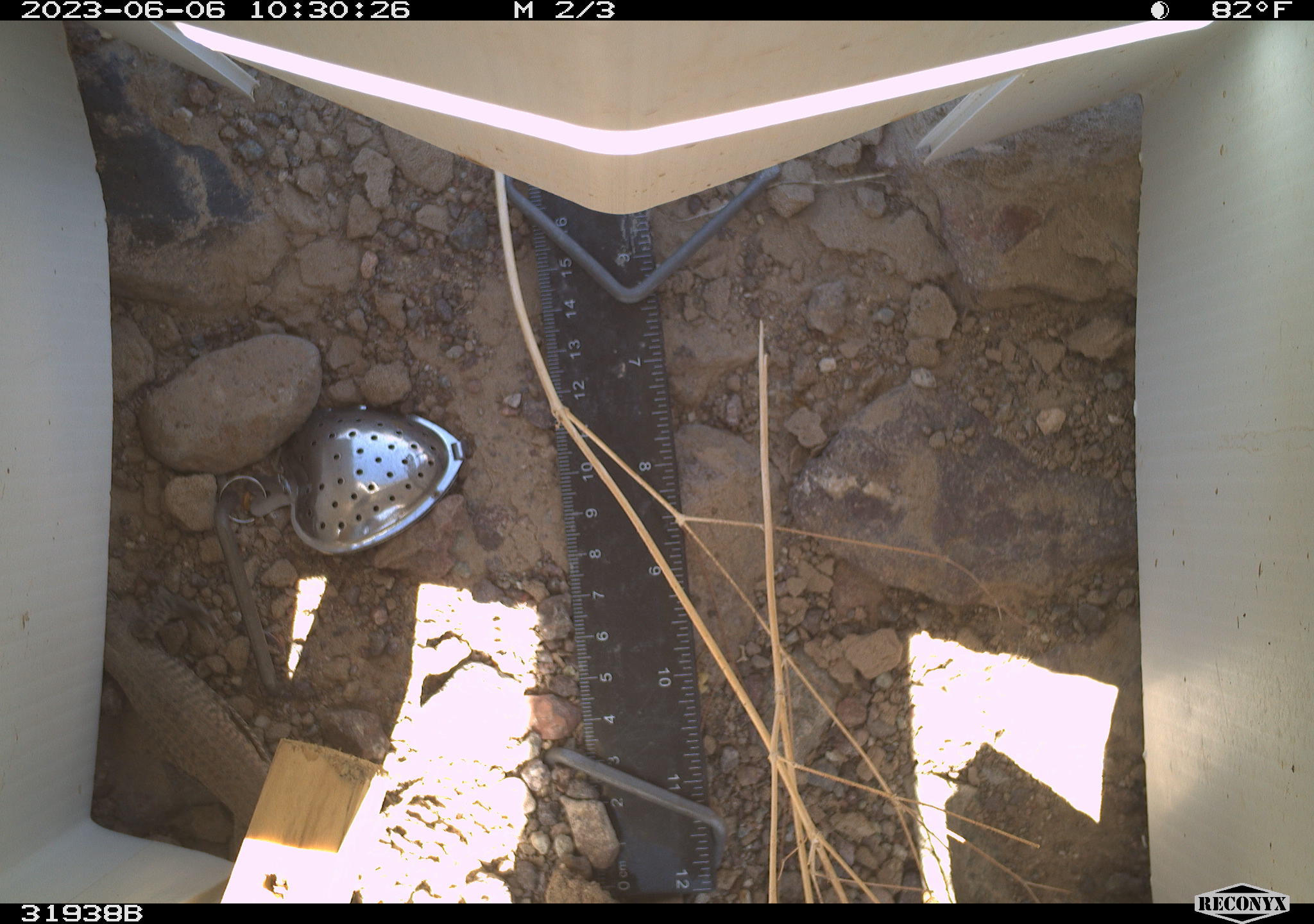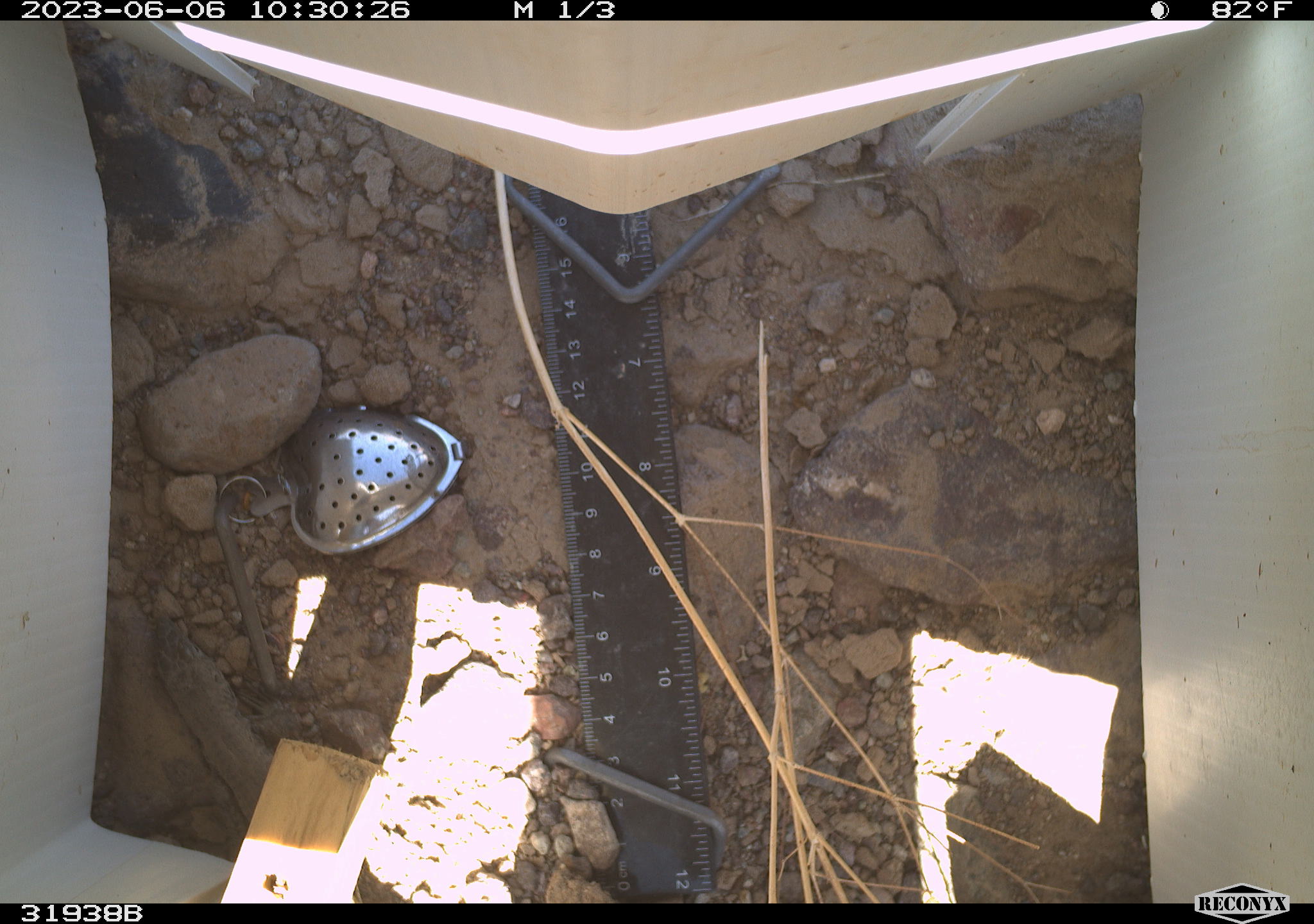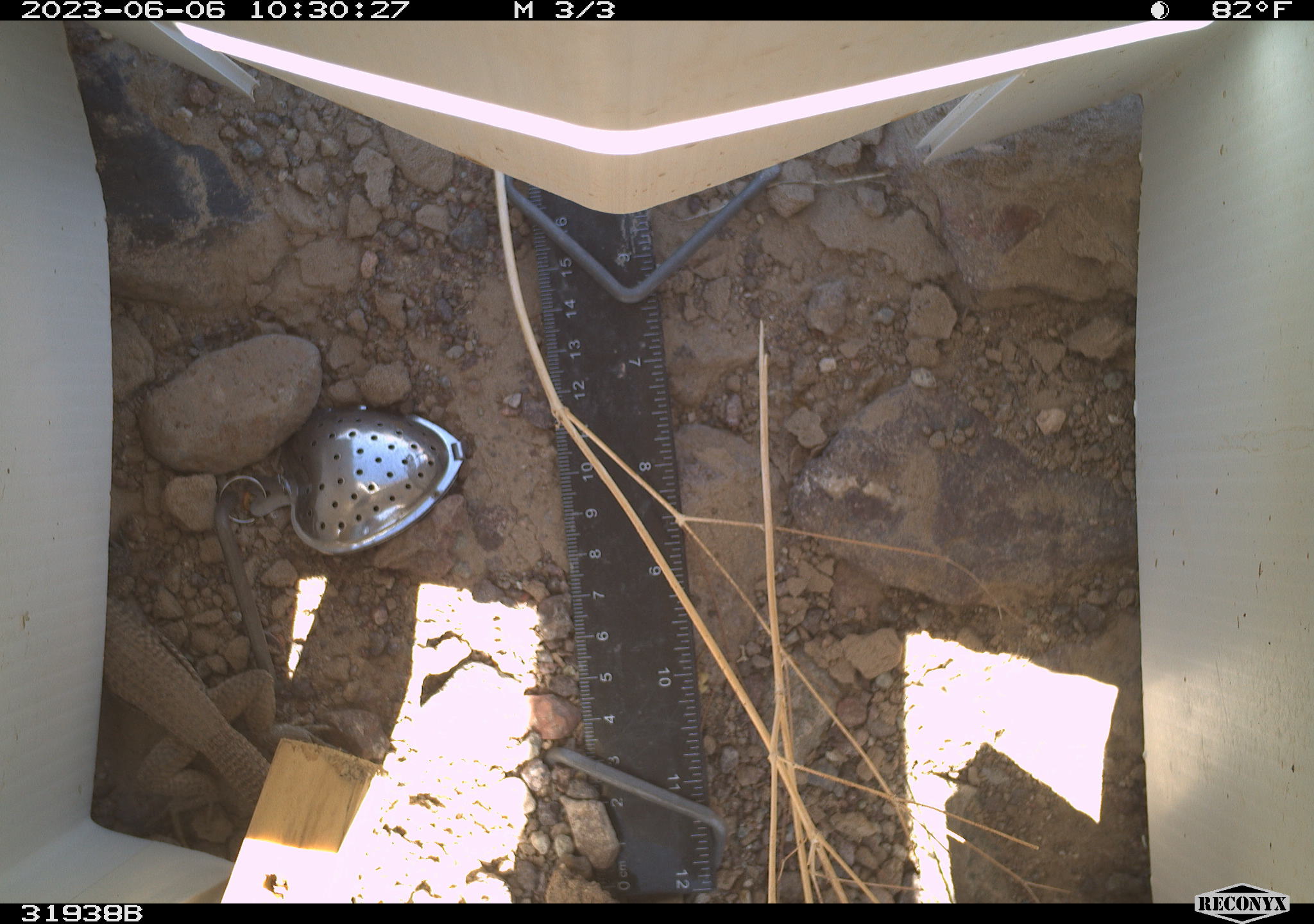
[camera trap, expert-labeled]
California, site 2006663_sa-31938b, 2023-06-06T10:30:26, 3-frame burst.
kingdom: Animalia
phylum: Chordata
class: Reptilia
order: Squamata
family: Teiidae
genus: Aspidoscelis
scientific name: Aspidoscelis tigris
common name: western whiptail